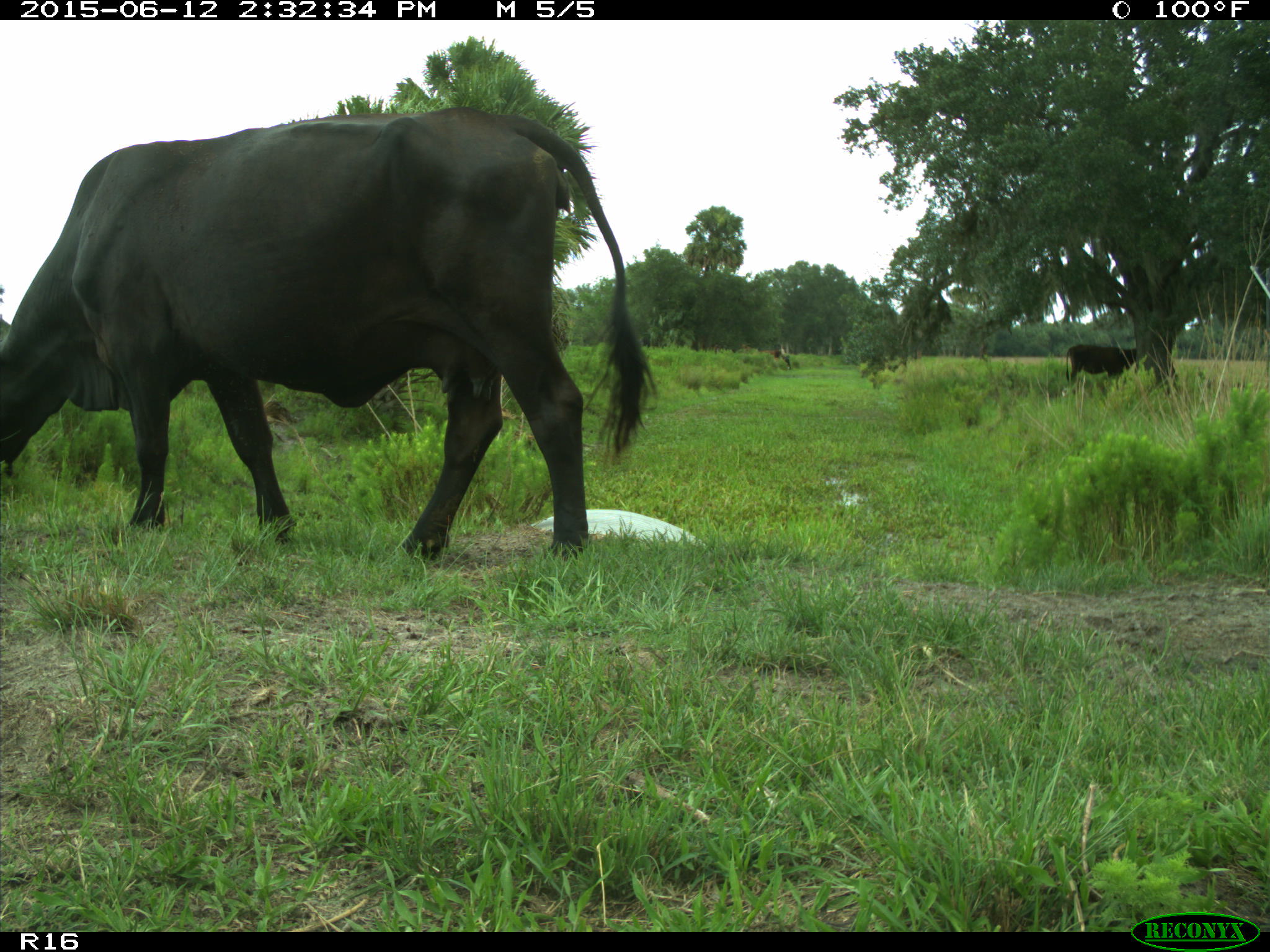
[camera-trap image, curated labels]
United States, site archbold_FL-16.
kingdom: Animalia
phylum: Chordata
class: Mammalia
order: Artiodactyla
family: Bovidae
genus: Bos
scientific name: Bos taurus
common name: domestic cow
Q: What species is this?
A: Bos taurus (domestic cow).